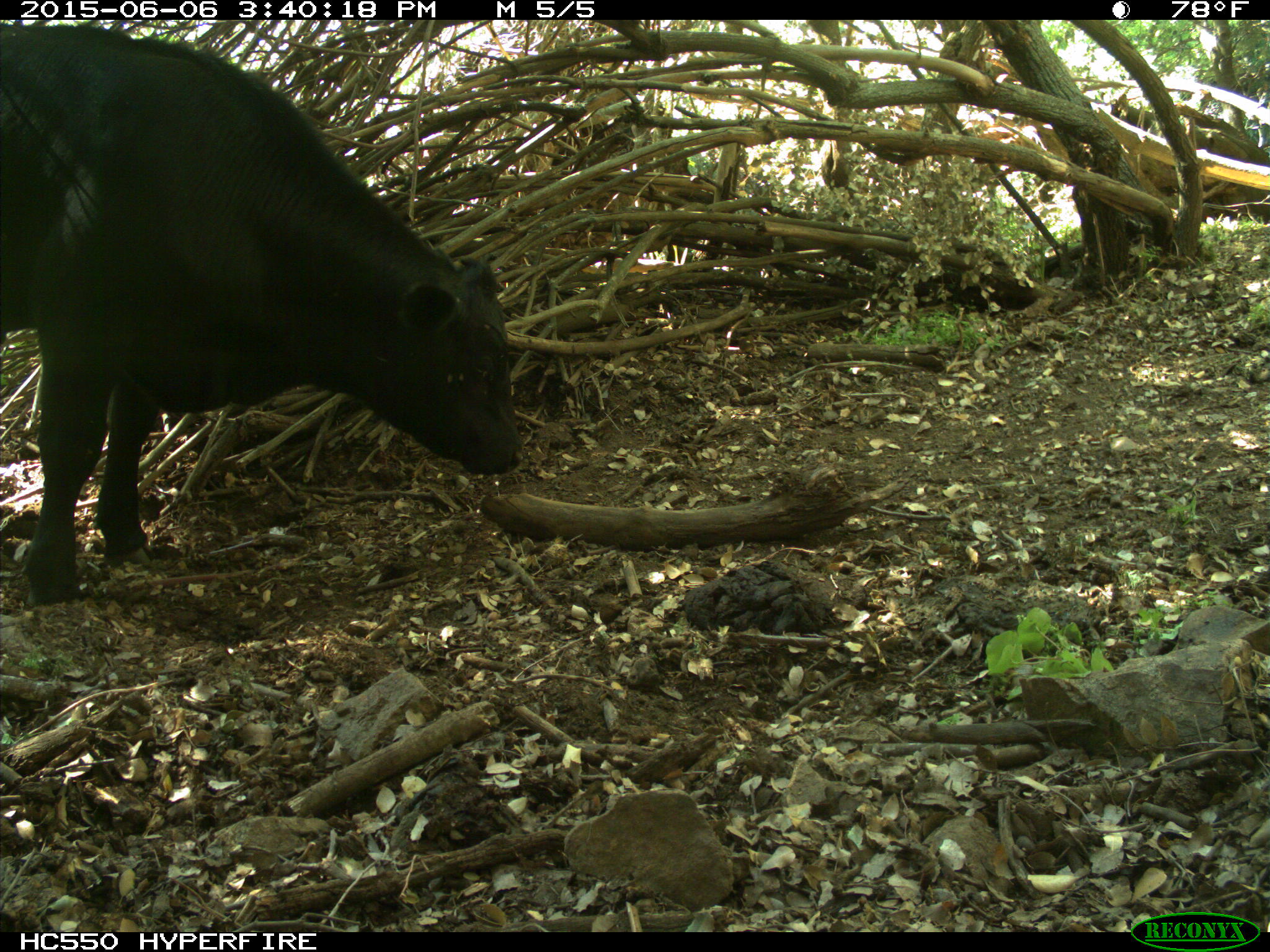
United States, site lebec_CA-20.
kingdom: Animalia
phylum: Chordata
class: Mammalia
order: Artiodactyla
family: Bovidae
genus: Bos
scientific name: Bos taurus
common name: domestic cow